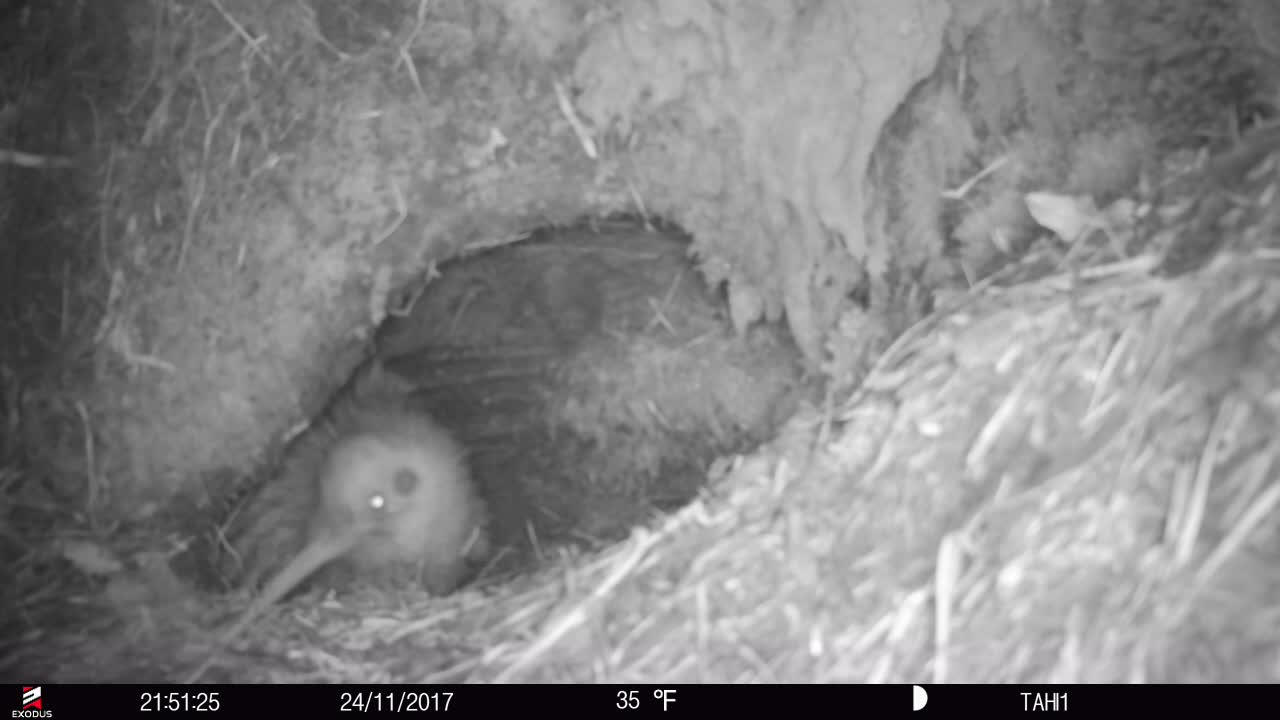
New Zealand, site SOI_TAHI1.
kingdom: Animalia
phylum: Chordata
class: Aves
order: Apterygiformes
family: Apterygidae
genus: Apteryx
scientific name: Apteryx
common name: kiwi